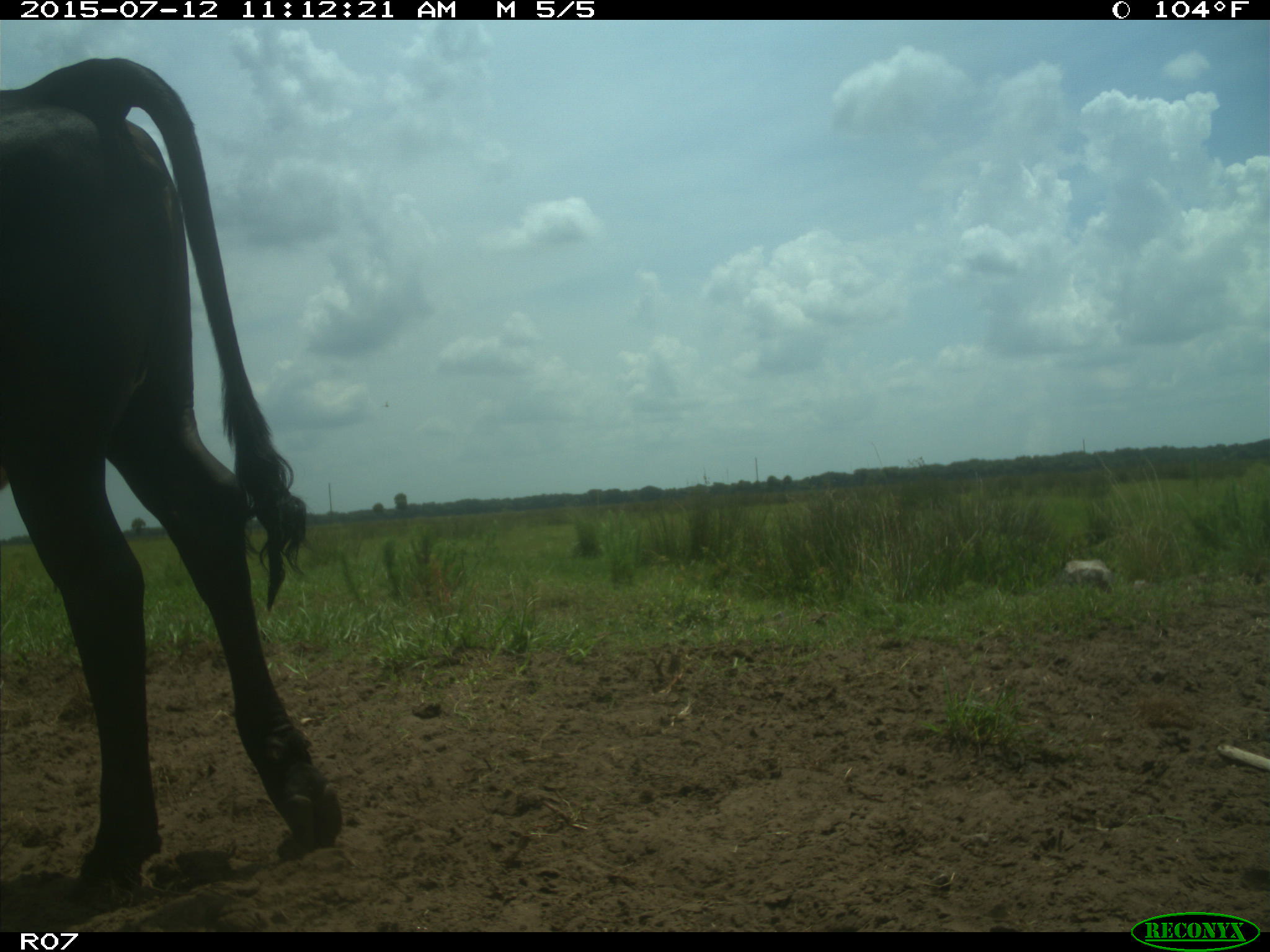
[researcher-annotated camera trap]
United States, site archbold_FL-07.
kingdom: Animalia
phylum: Chordata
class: Mammalia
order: Artiodactyla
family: Bovidae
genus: Bos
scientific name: Bos taurus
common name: domestic cow